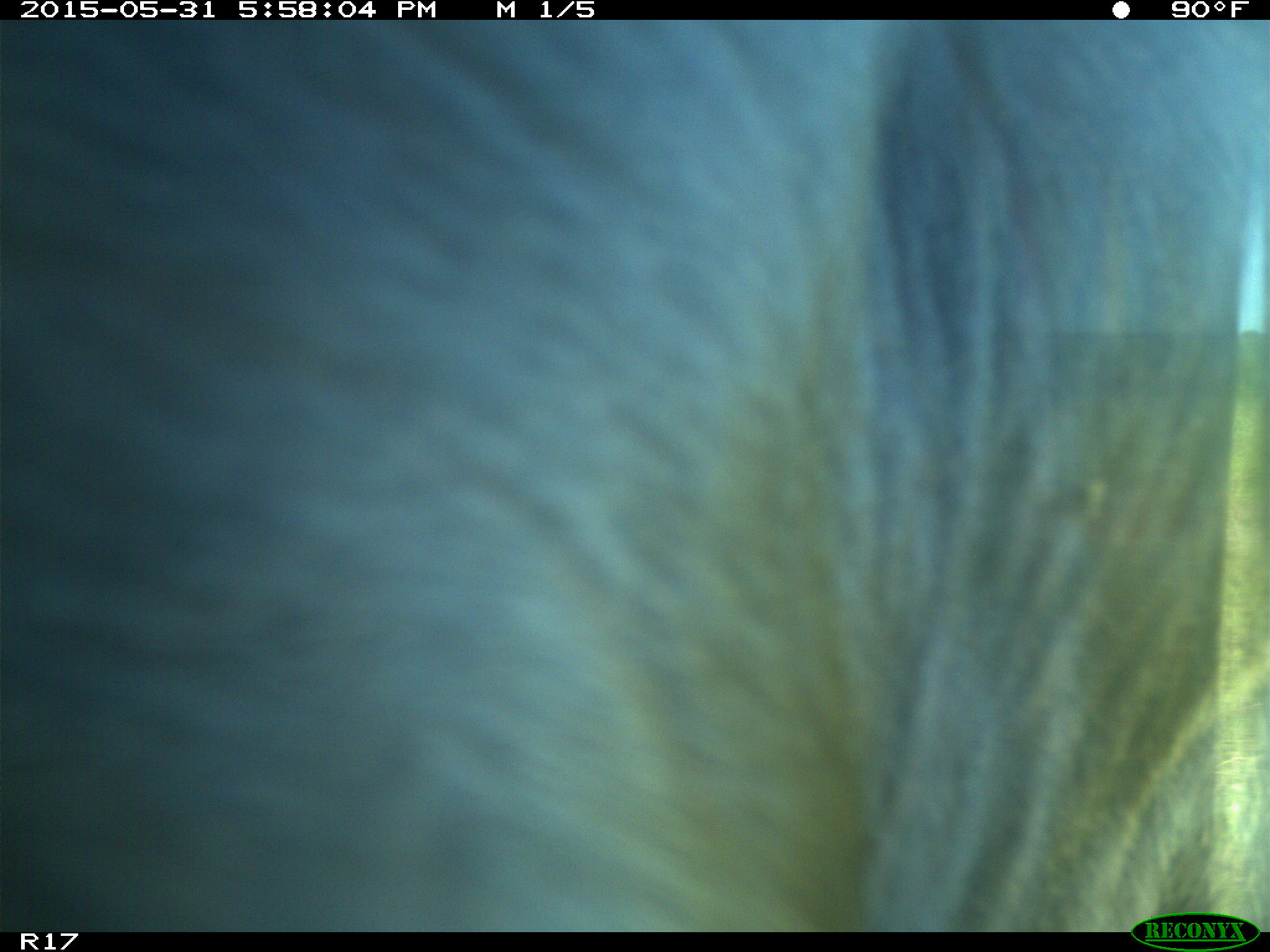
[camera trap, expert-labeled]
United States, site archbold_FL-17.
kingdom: Animalia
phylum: Chordata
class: Mammalia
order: Artiodactyla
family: Bovidae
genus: Bos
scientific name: Bos taurus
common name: domestic cow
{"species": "Bos taurus (domestic cow)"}